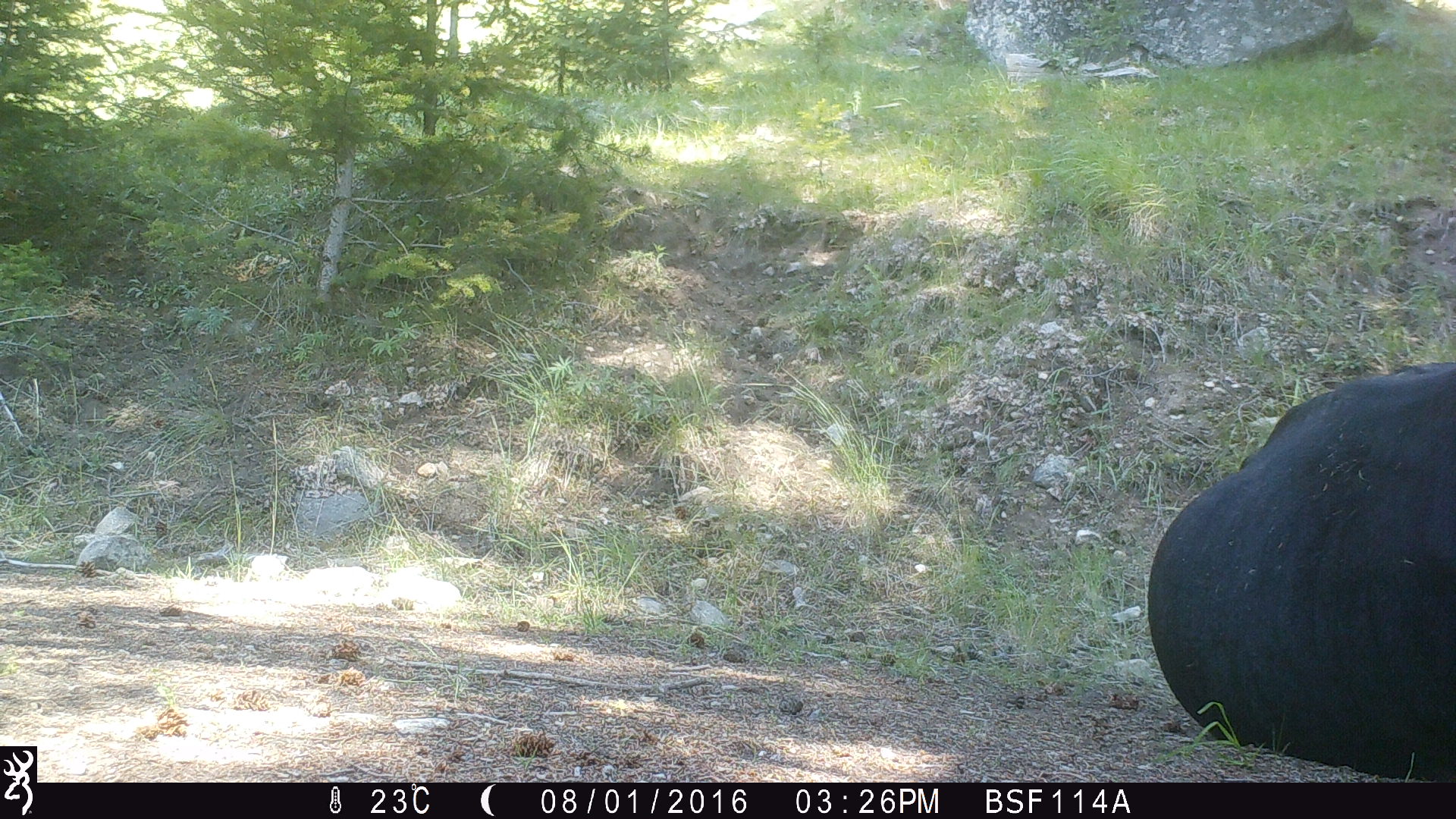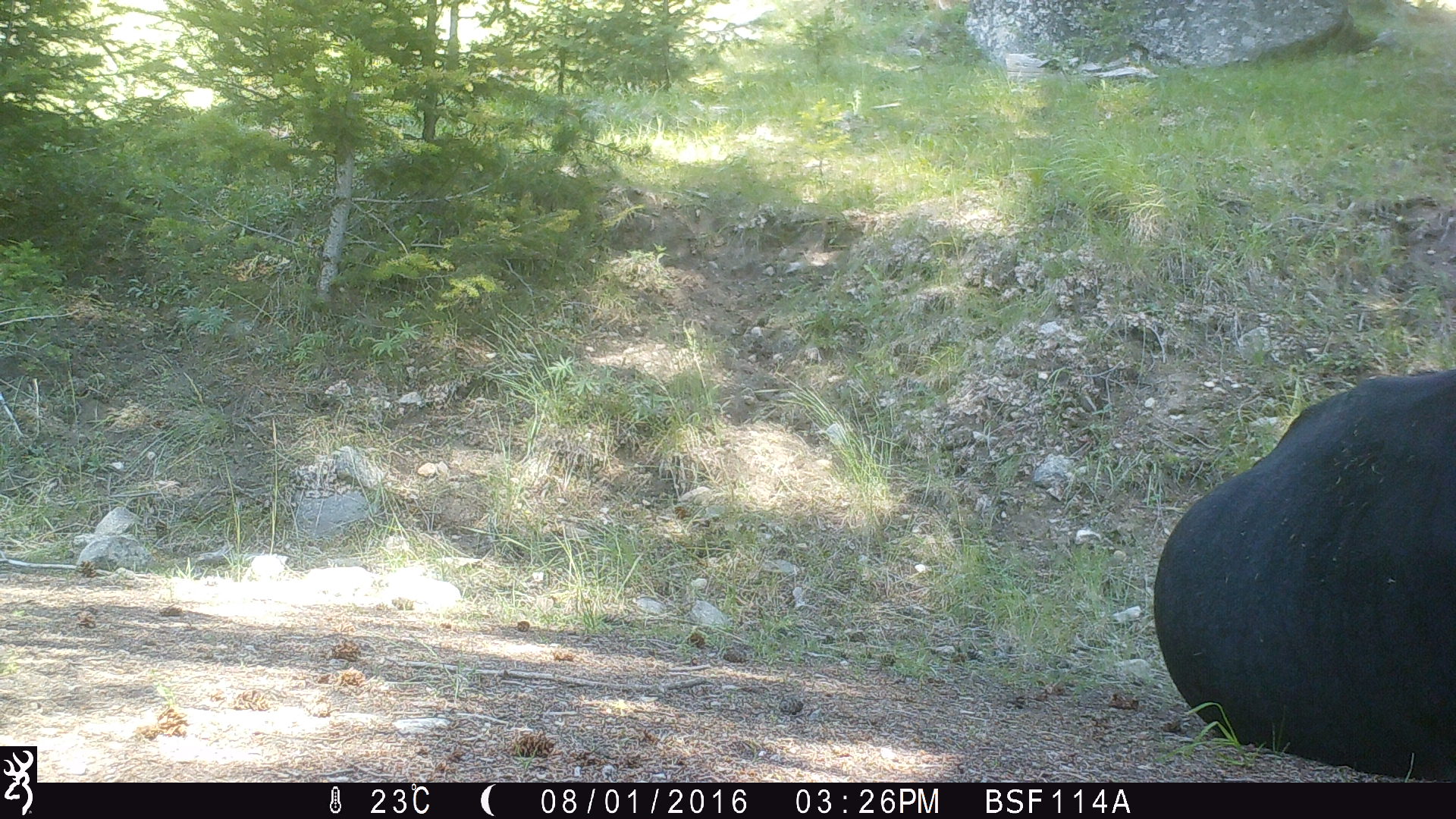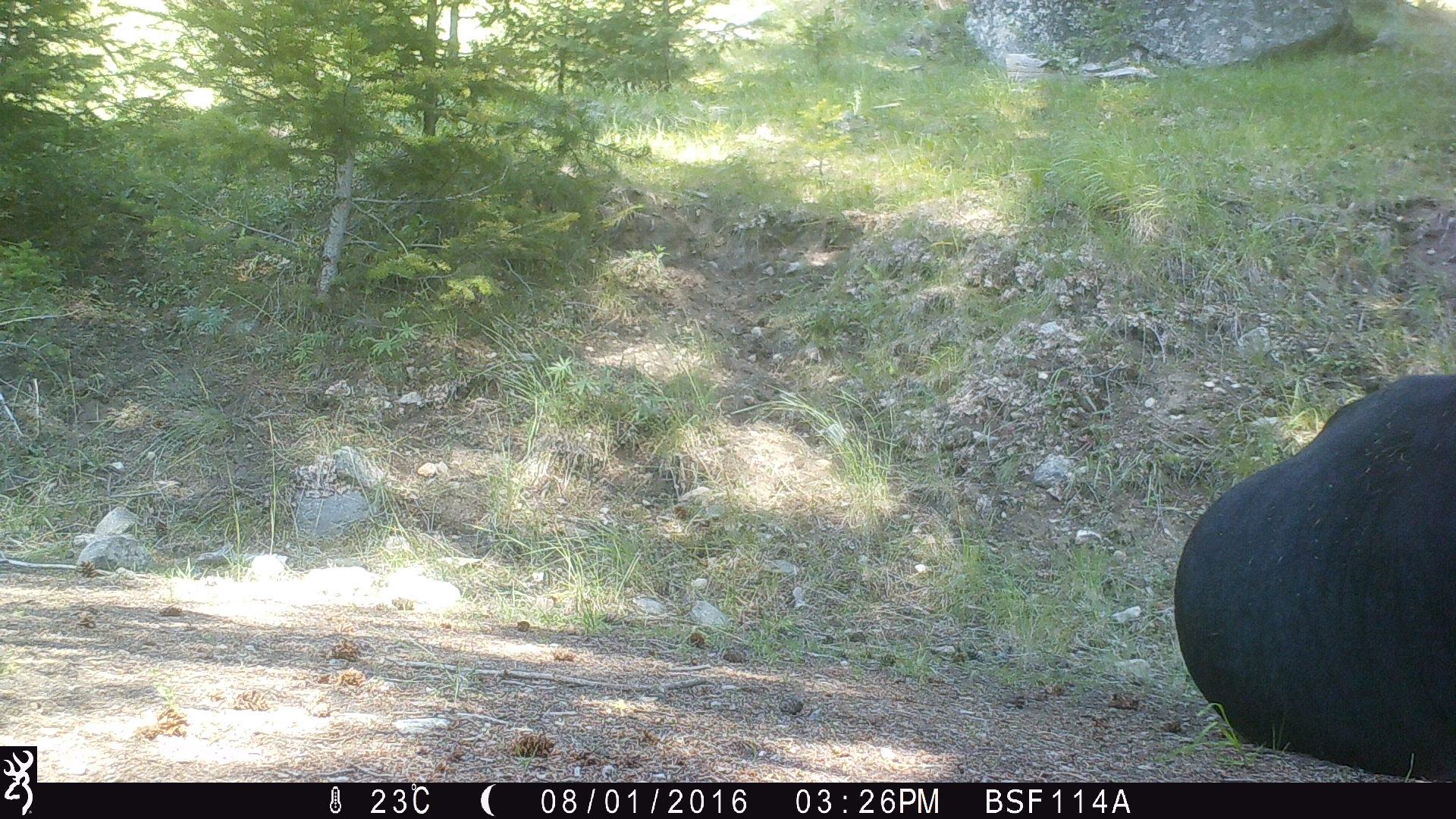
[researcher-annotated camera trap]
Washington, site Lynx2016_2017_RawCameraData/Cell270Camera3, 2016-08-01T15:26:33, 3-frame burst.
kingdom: Animalia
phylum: Chordata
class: Mammalia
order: Artiodactyla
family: Bovidae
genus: Bos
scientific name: Bos taurus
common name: domestic cattle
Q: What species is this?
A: Domestic cattle (Bos taurus).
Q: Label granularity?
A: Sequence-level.